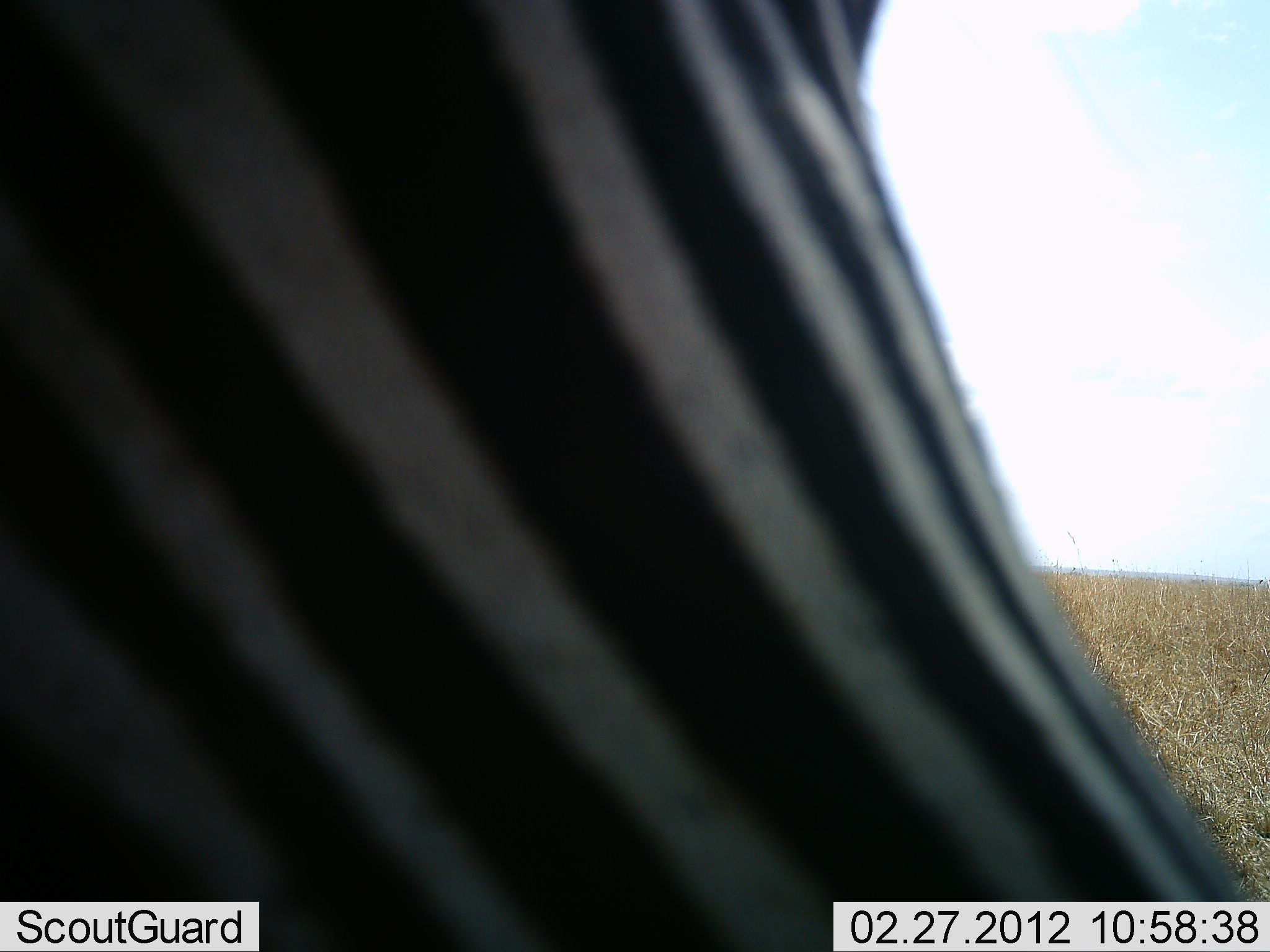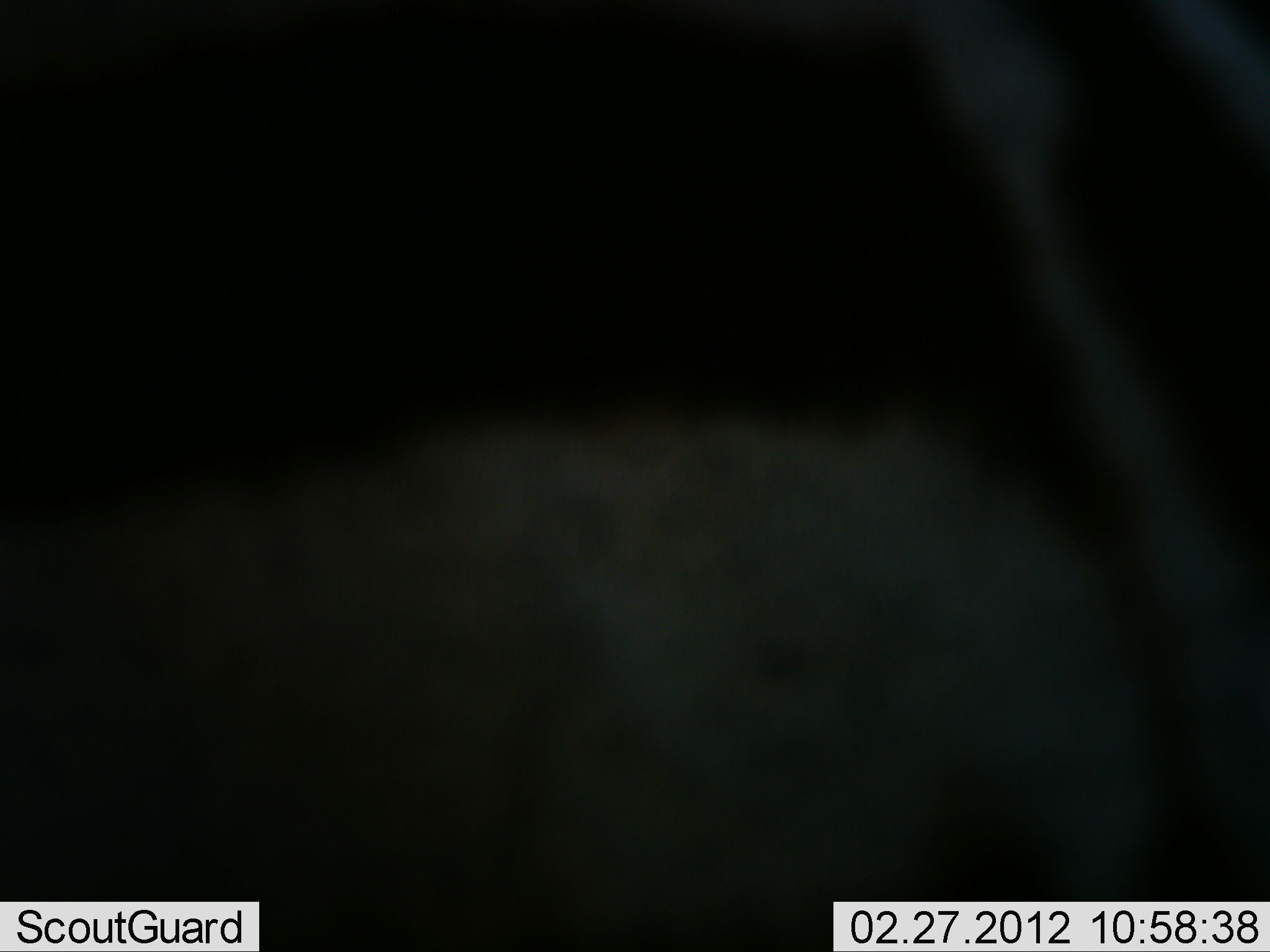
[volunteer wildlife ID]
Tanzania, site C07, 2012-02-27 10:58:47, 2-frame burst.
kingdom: Animalia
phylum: Chordata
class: Mammalia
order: Perissodactyla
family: Equidae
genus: Equus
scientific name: Equus quagga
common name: plains zebra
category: zebra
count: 3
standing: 53%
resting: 3%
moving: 68%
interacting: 3%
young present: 0%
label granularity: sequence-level